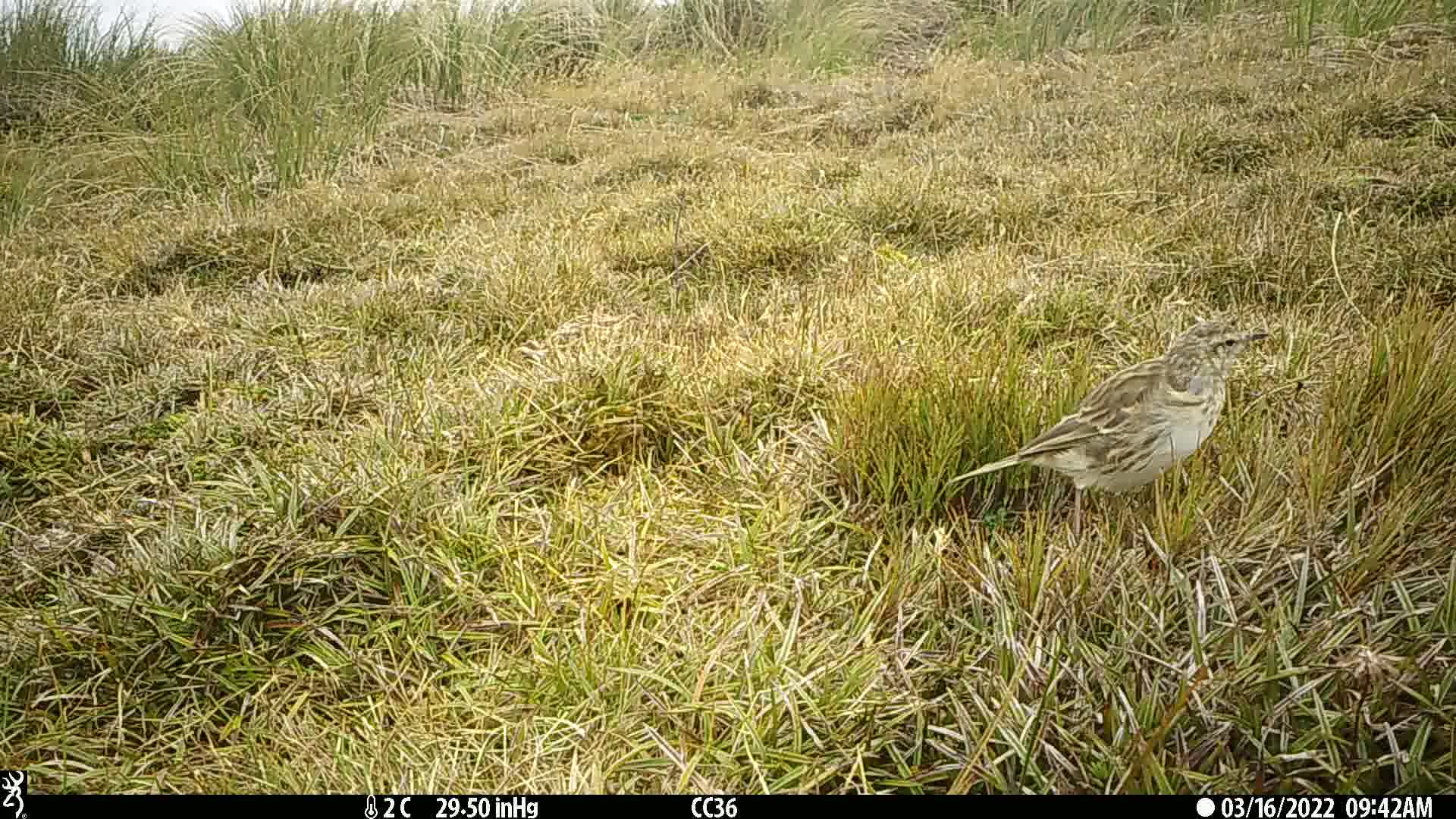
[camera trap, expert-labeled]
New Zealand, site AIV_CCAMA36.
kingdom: Animalia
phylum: Chordata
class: Aves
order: Passeriformes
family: Motacillidae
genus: Anthus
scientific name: Anthus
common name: pipit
Pipit (Anthus).